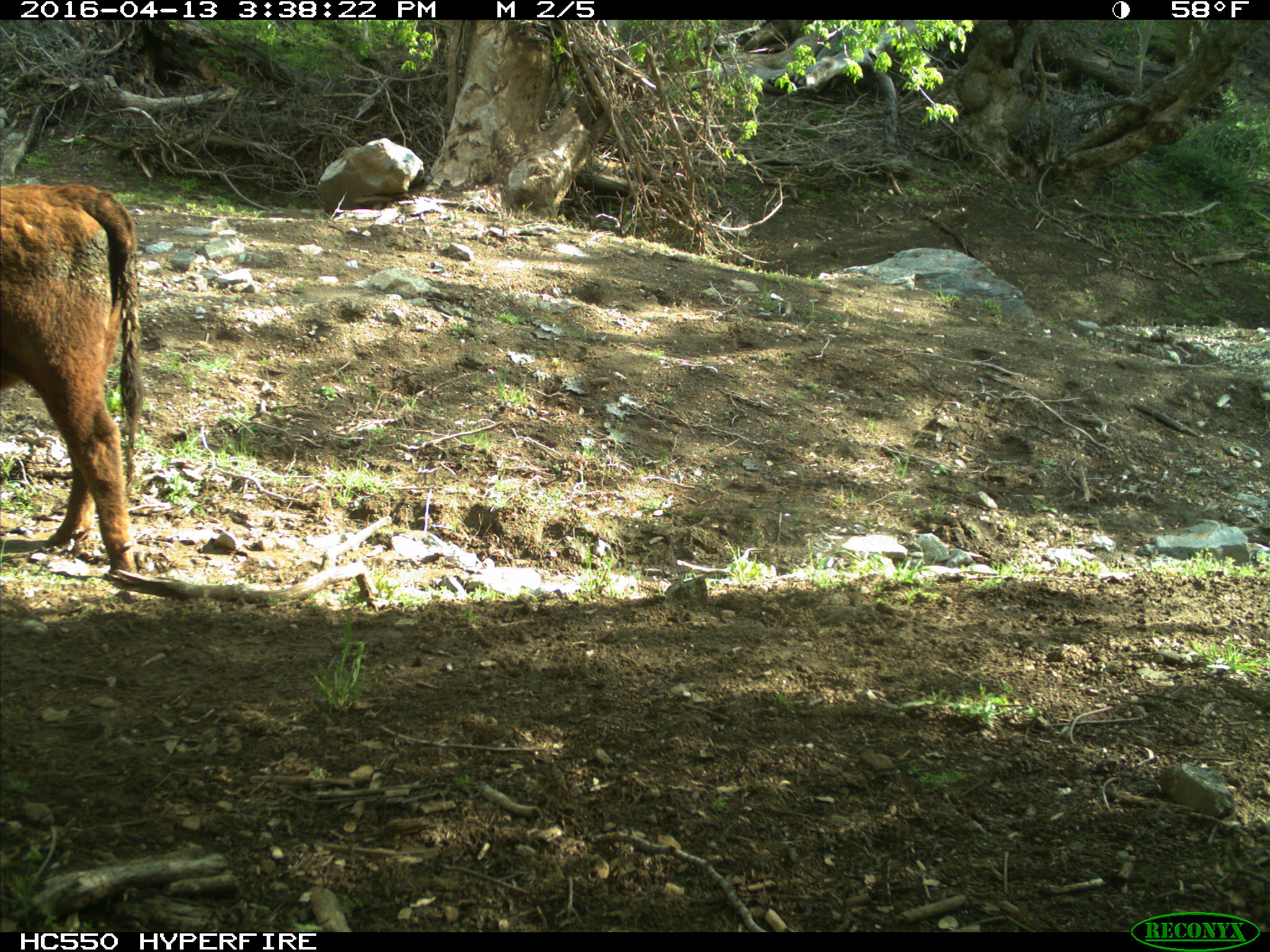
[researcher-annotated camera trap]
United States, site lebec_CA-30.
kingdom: Animalia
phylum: Chordata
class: Mammalia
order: Artiodactyla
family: Bovidae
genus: Bos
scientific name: Bos taurus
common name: domestic cow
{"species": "Bos taurus (domestic cow)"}